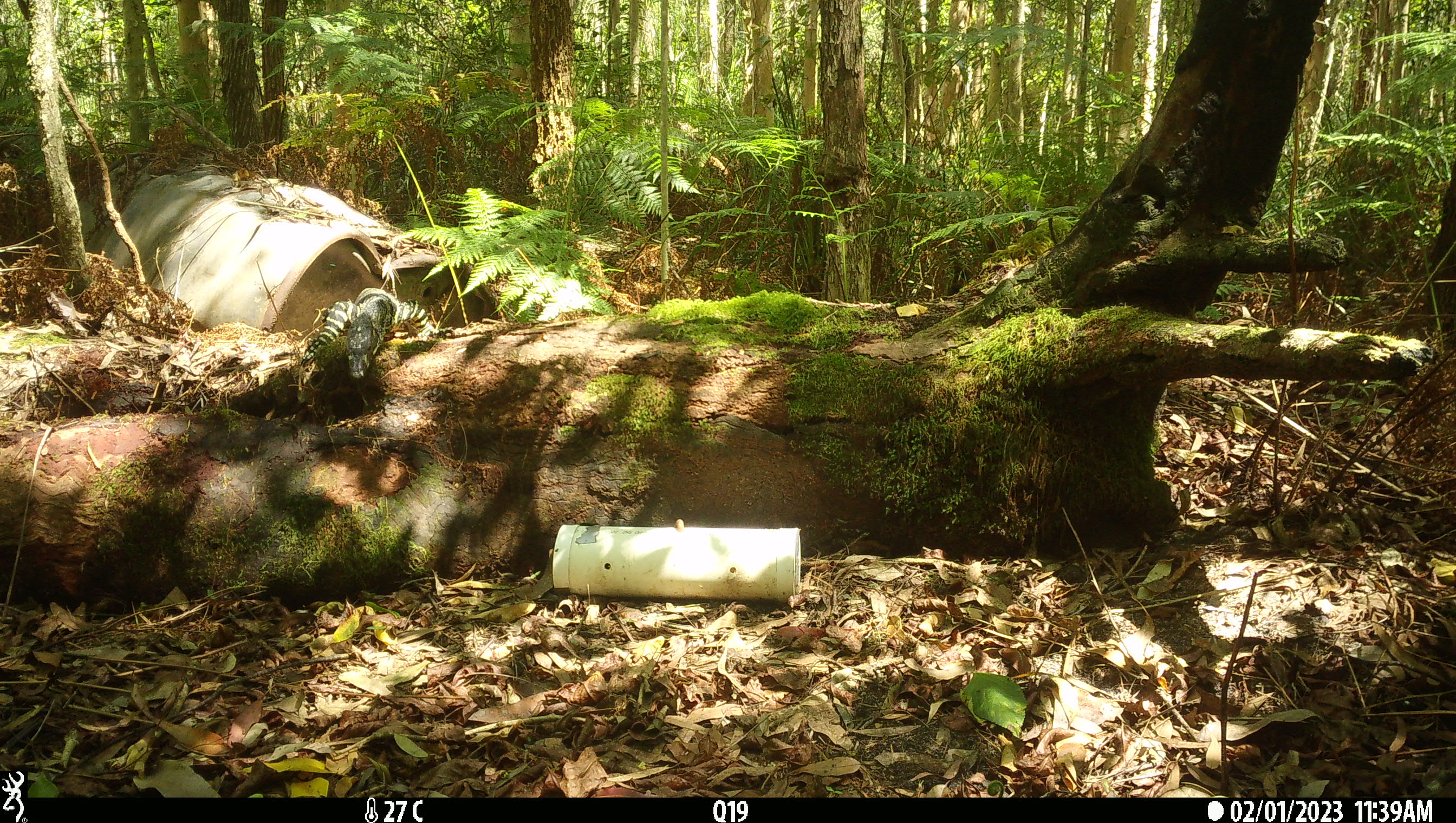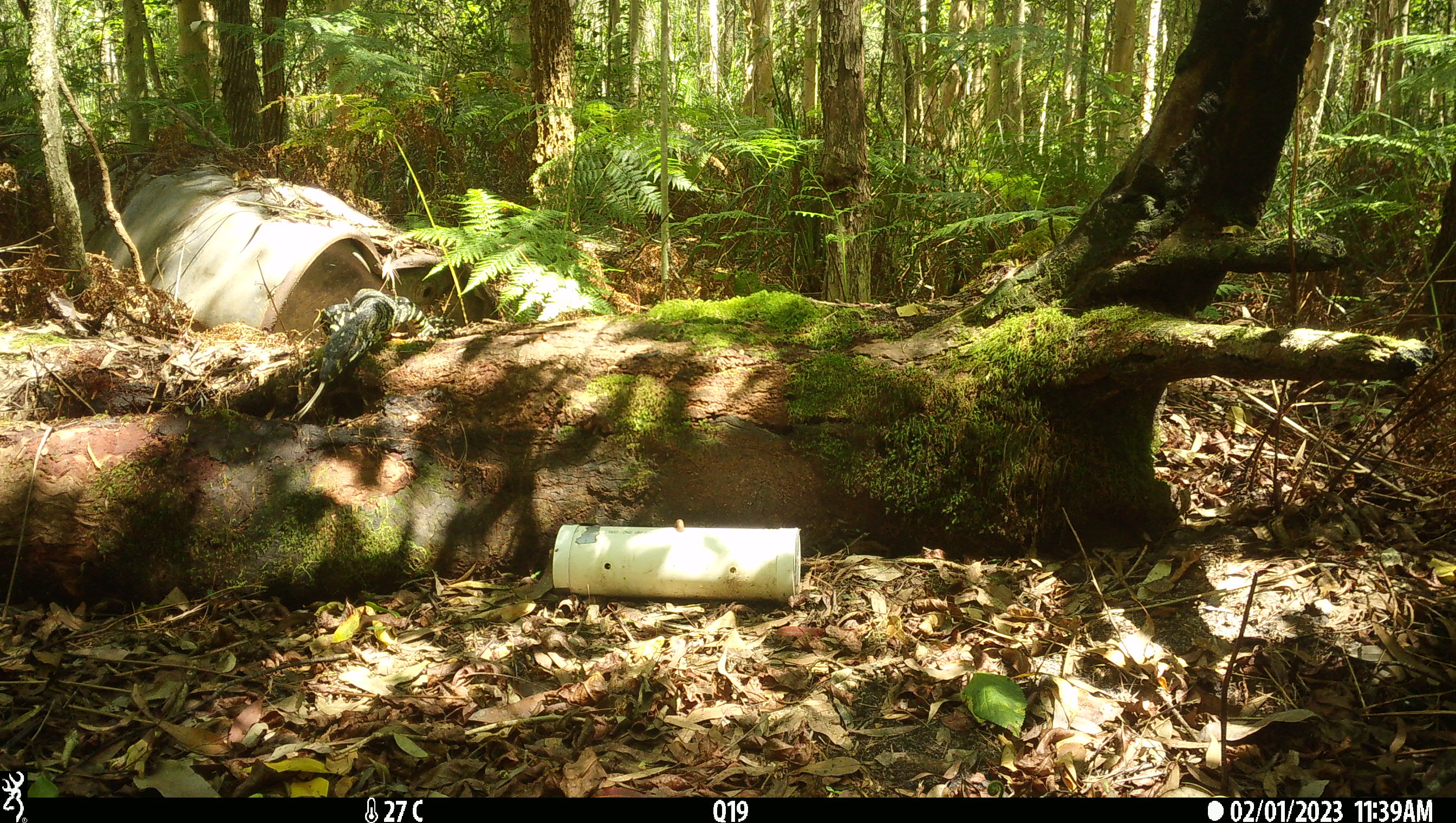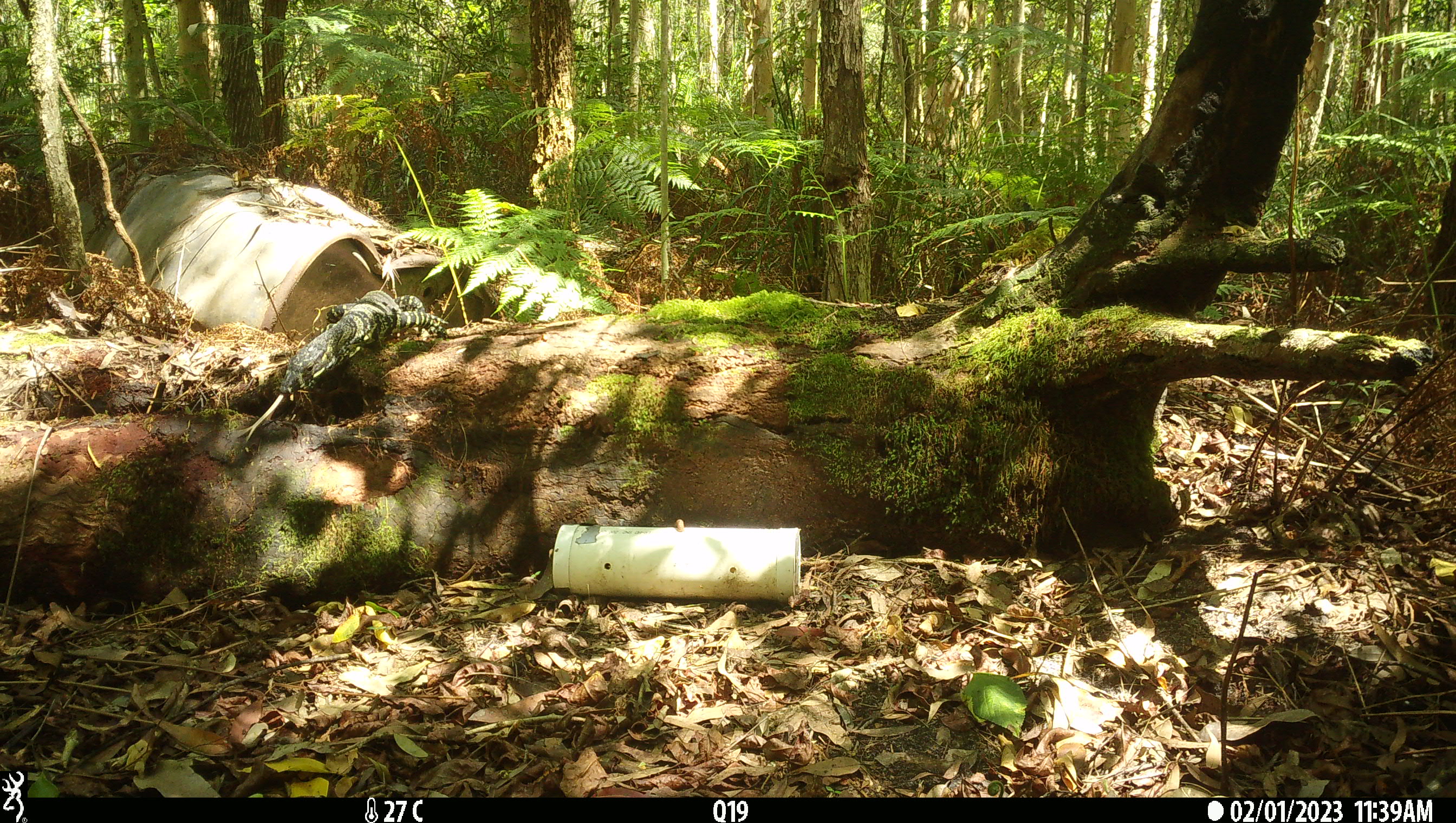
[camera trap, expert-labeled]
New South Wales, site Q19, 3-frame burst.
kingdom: Animalia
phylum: Chordata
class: Reptilia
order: Squamata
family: Varanidae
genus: Varanus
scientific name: Varanus varius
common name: lace monitor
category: goanna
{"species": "goanna (lace monitor) (Varanus varius)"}